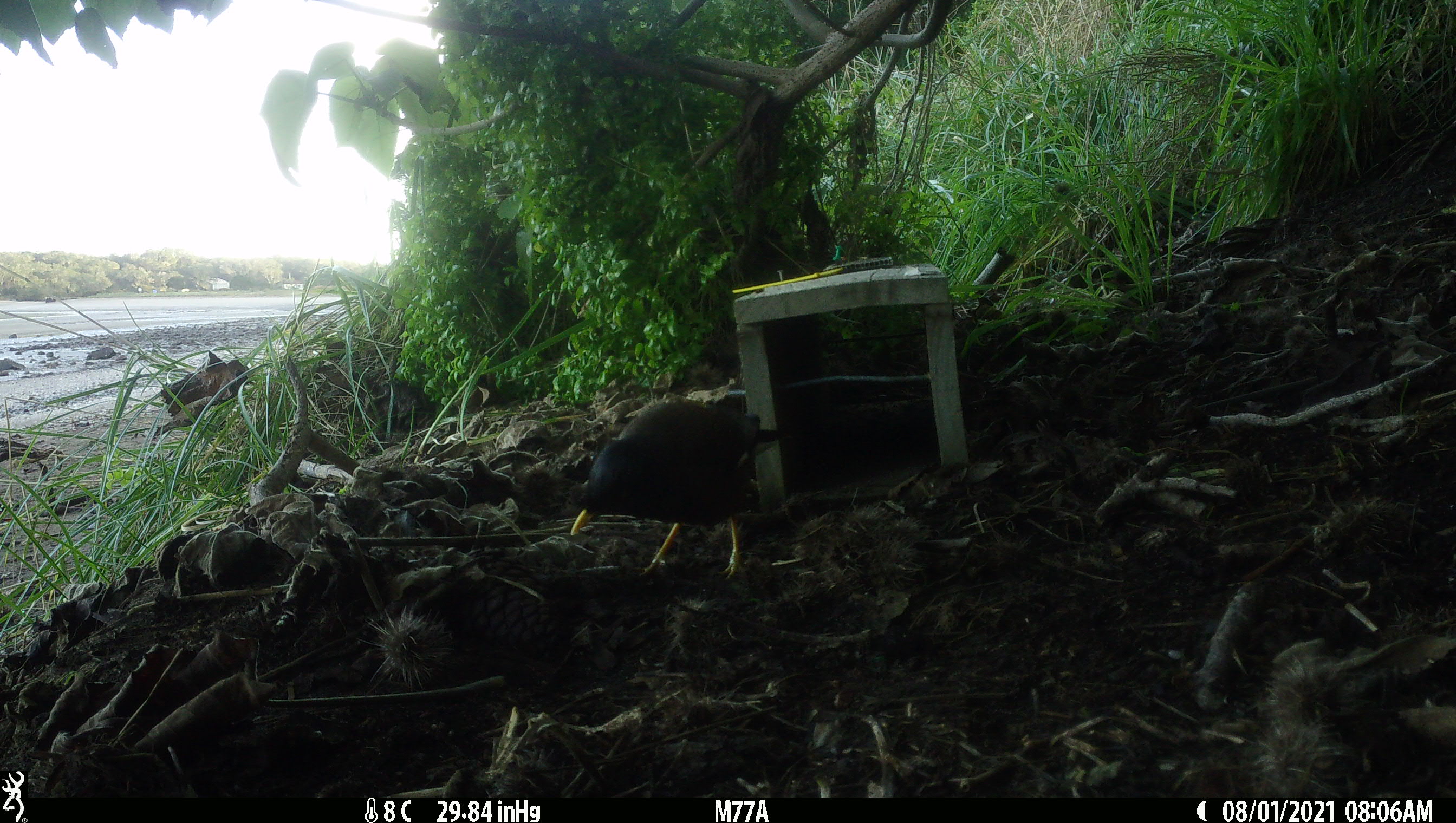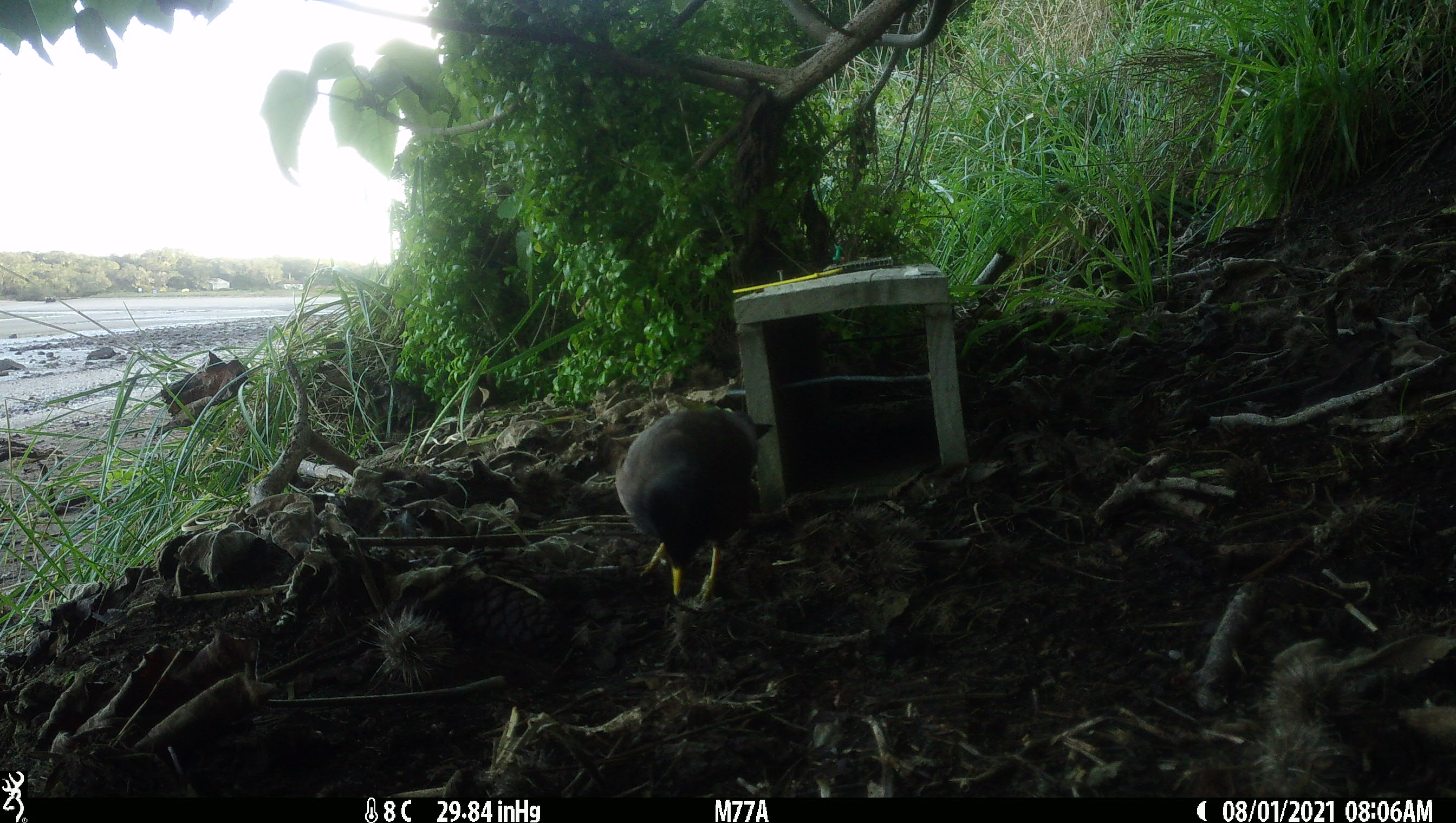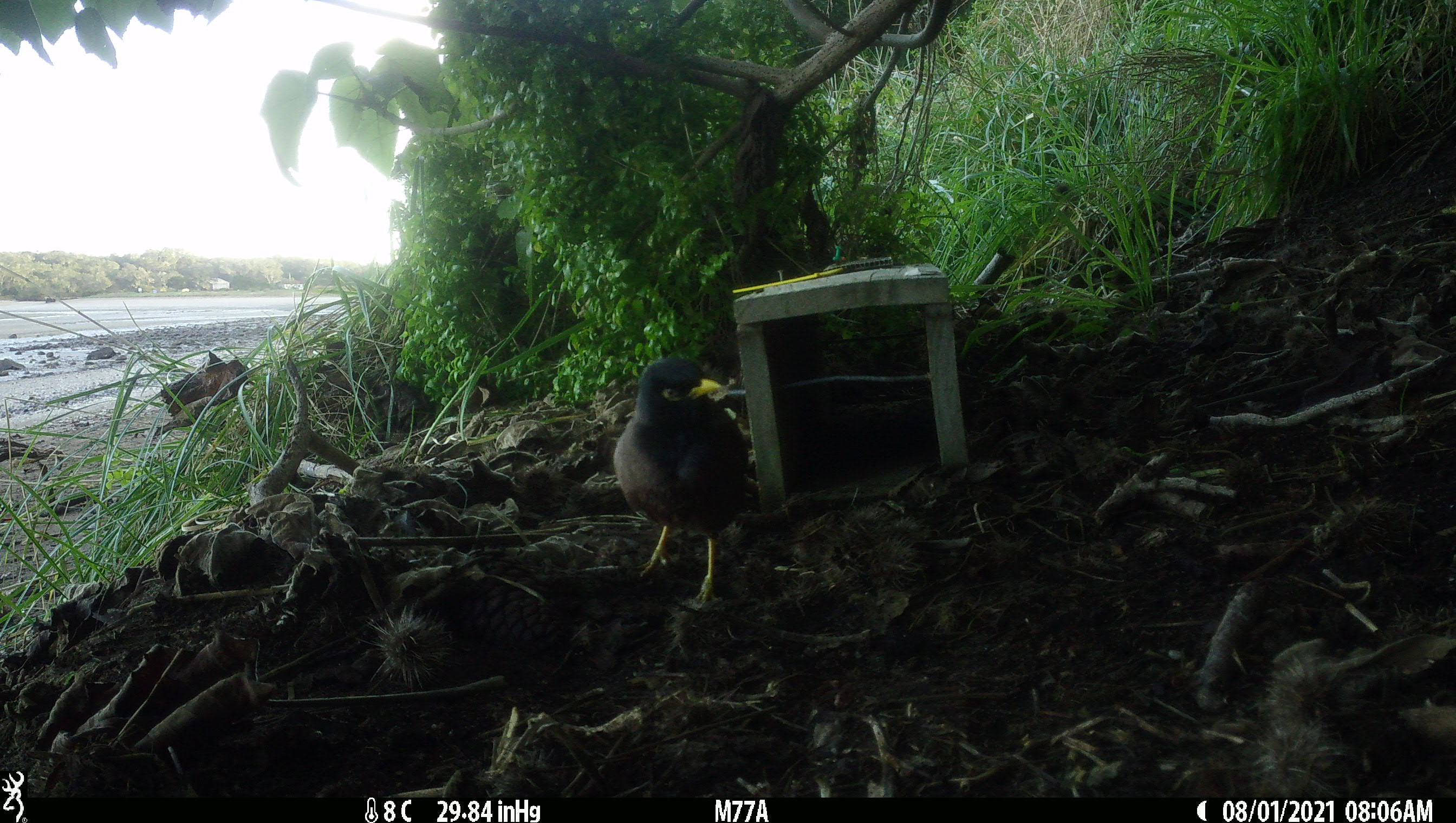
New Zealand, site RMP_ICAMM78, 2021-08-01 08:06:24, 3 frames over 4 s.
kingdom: Animalia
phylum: Chordata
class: Aves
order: Passeriformes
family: Sturnidae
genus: Acridotheres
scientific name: Acridotheres tristis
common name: common myna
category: myna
Myna (common myna) (Acridotheres tristis).